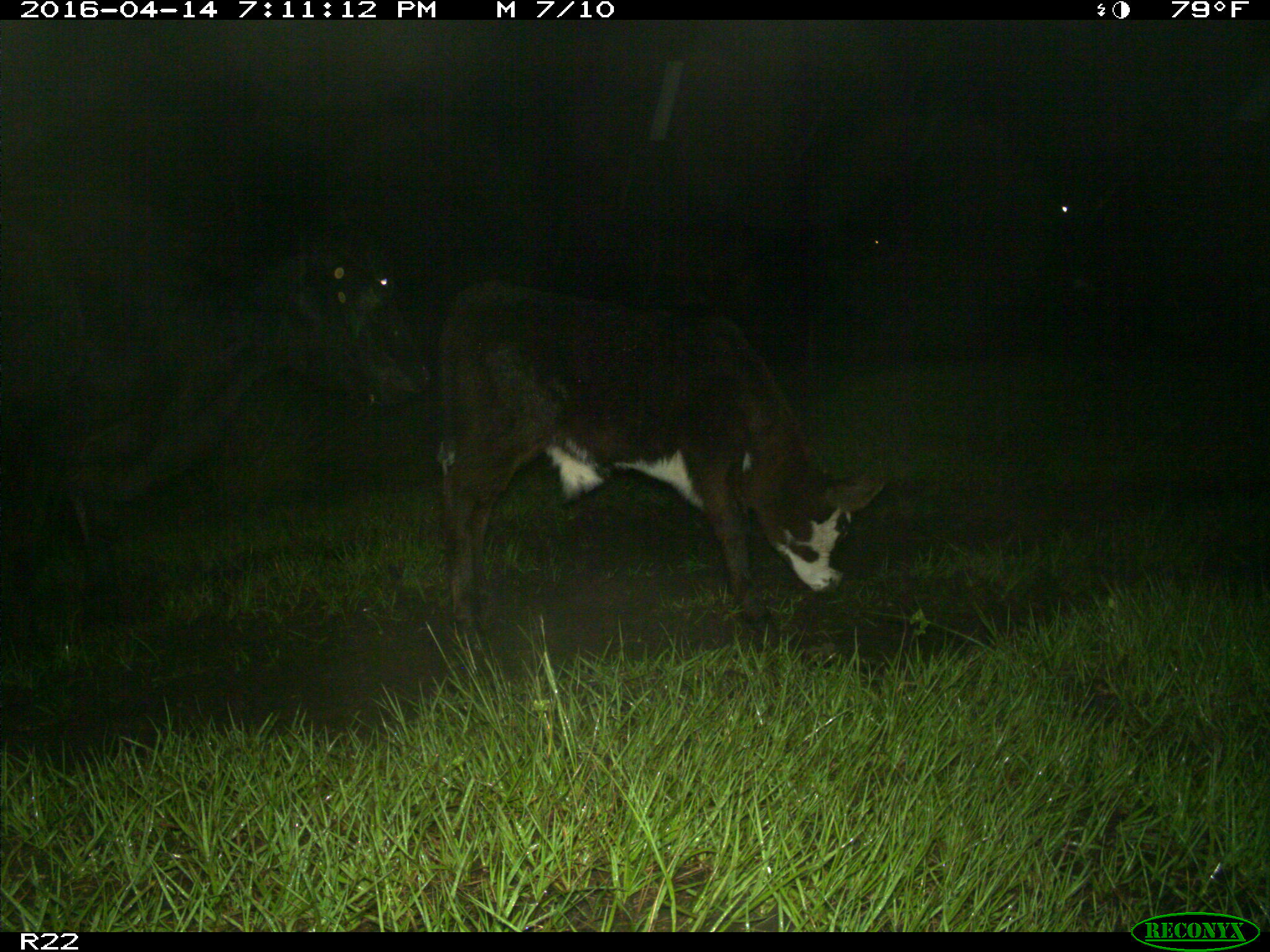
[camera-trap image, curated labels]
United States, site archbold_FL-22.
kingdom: Animalia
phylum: Chordata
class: Mammalia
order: Artiodactyla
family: Bovidae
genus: Bos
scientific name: Bos taurus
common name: domestic cow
Bos taurus (domestic cow).